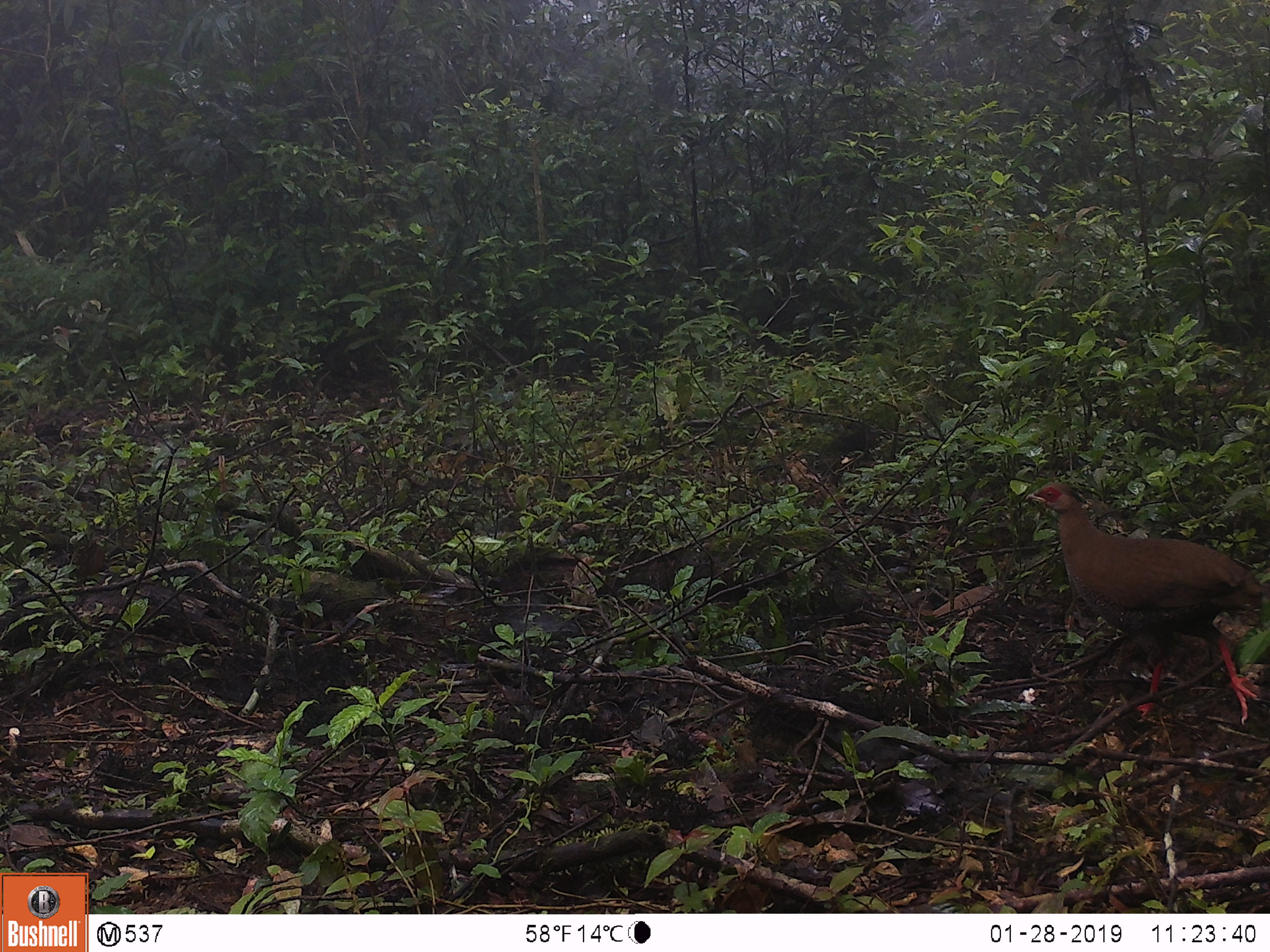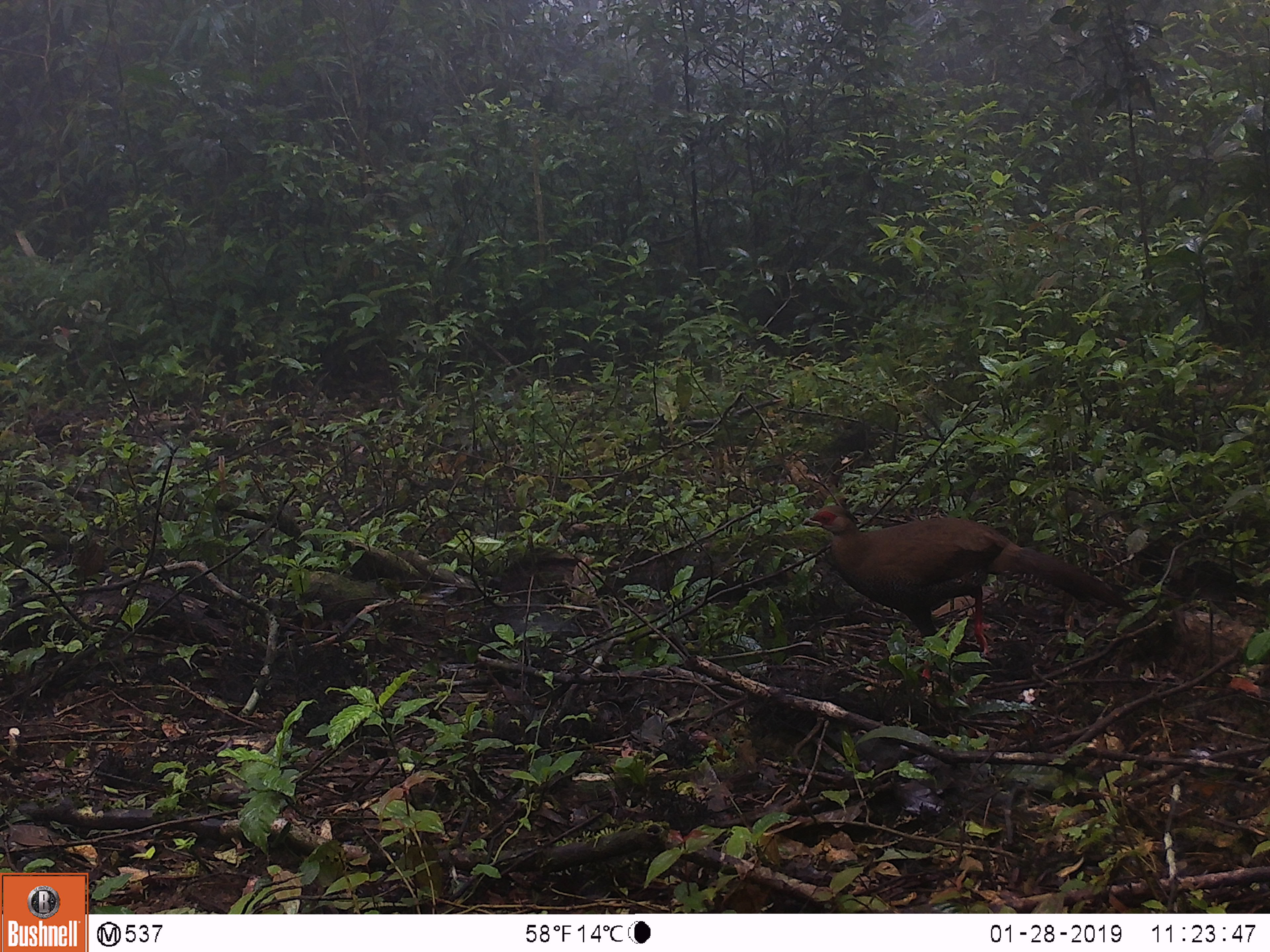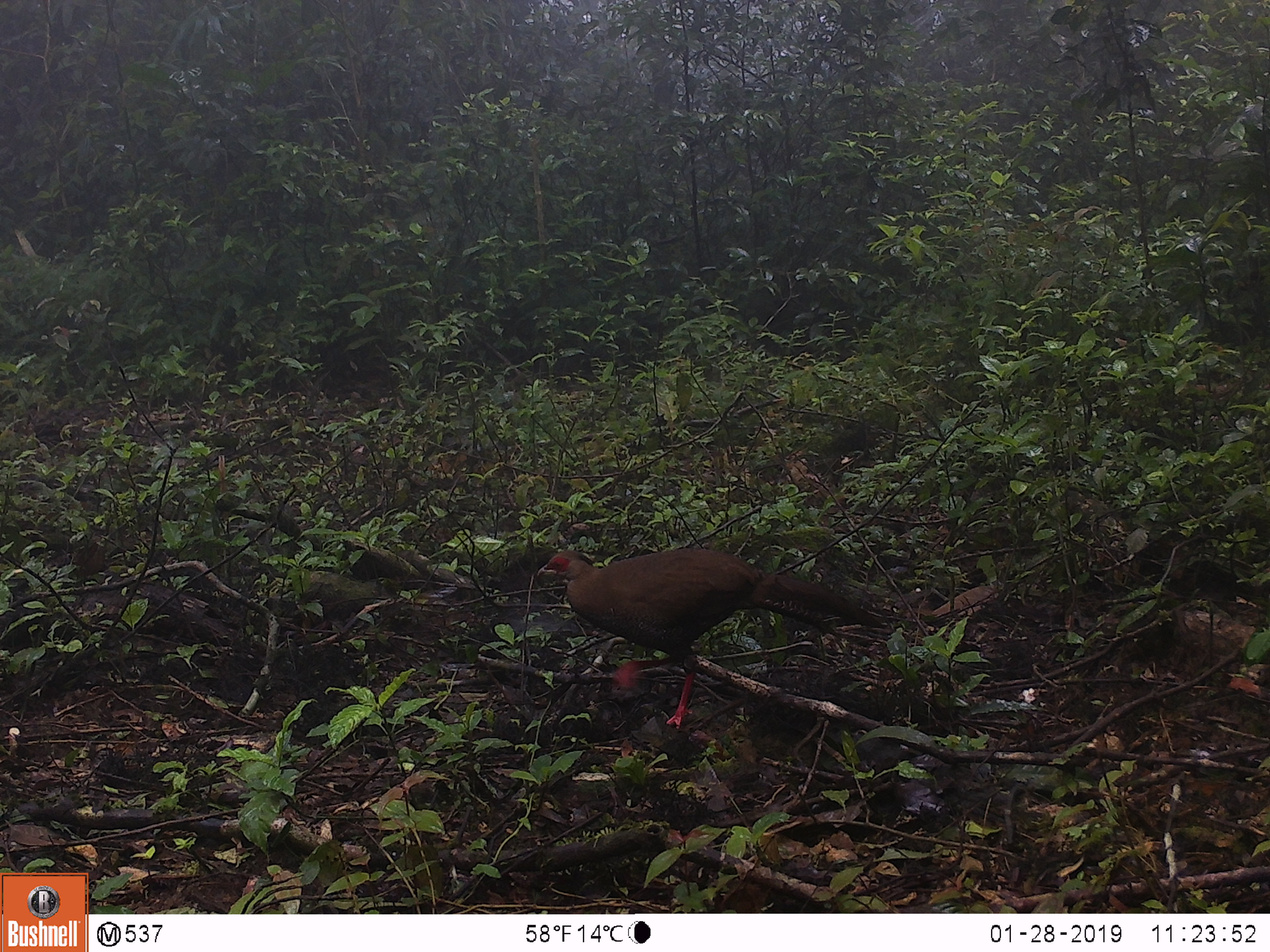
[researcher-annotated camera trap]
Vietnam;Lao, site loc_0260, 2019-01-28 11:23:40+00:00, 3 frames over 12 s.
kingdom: Animalia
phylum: Chordata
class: Aves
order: Galliformes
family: Phasianidae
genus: Lophura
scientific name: Lophura nycthemera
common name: silver pheasant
Silver pheasant (Lophura nycthemera). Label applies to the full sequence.